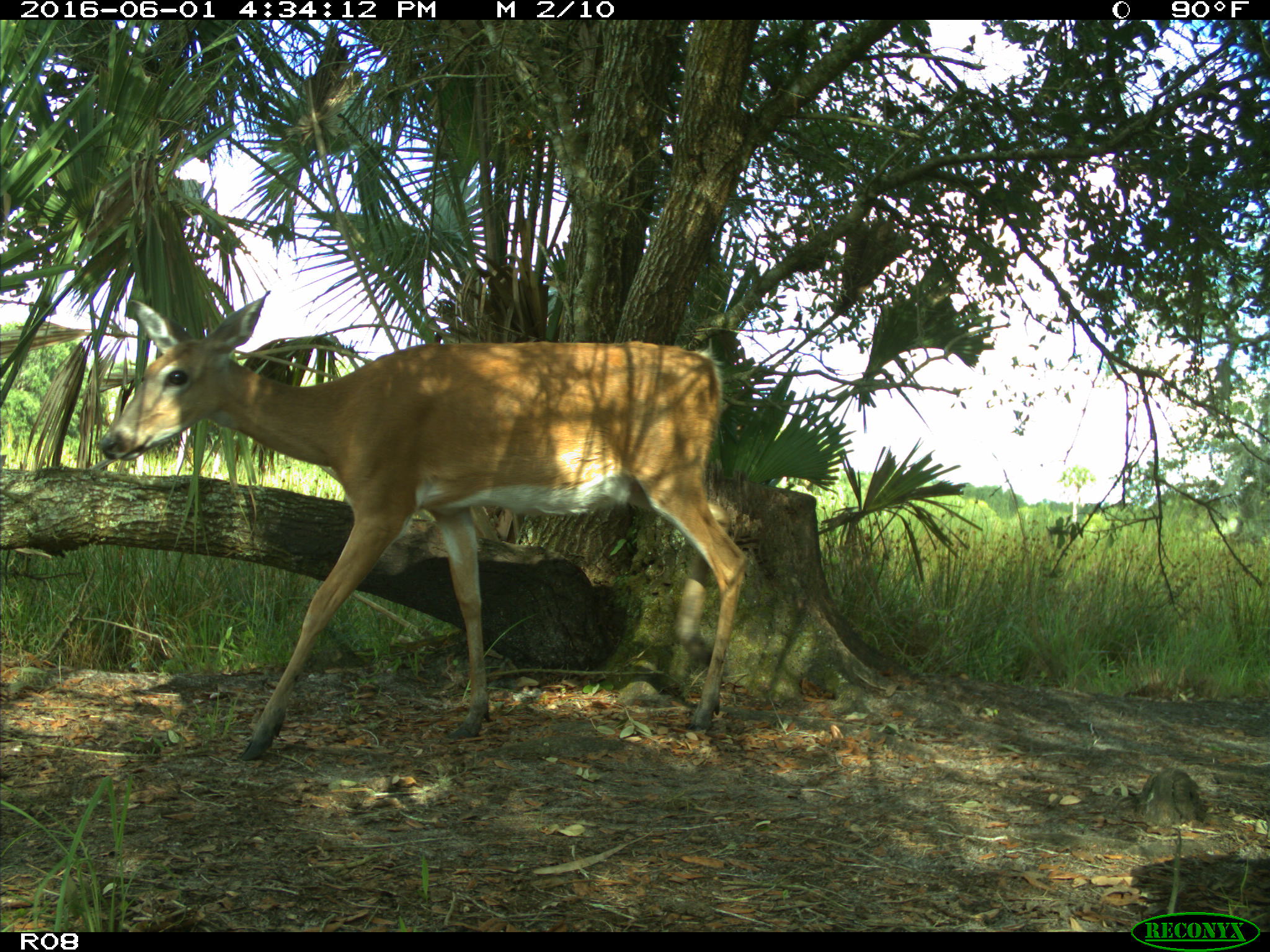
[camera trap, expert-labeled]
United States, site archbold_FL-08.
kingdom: Animalia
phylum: Chordata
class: Mammalia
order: Artiodactyla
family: Cervidae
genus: Odocoileus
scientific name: Odocoileus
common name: deer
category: unidentified deer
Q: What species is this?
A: Unidentified deer (deer) (Odocoileus).